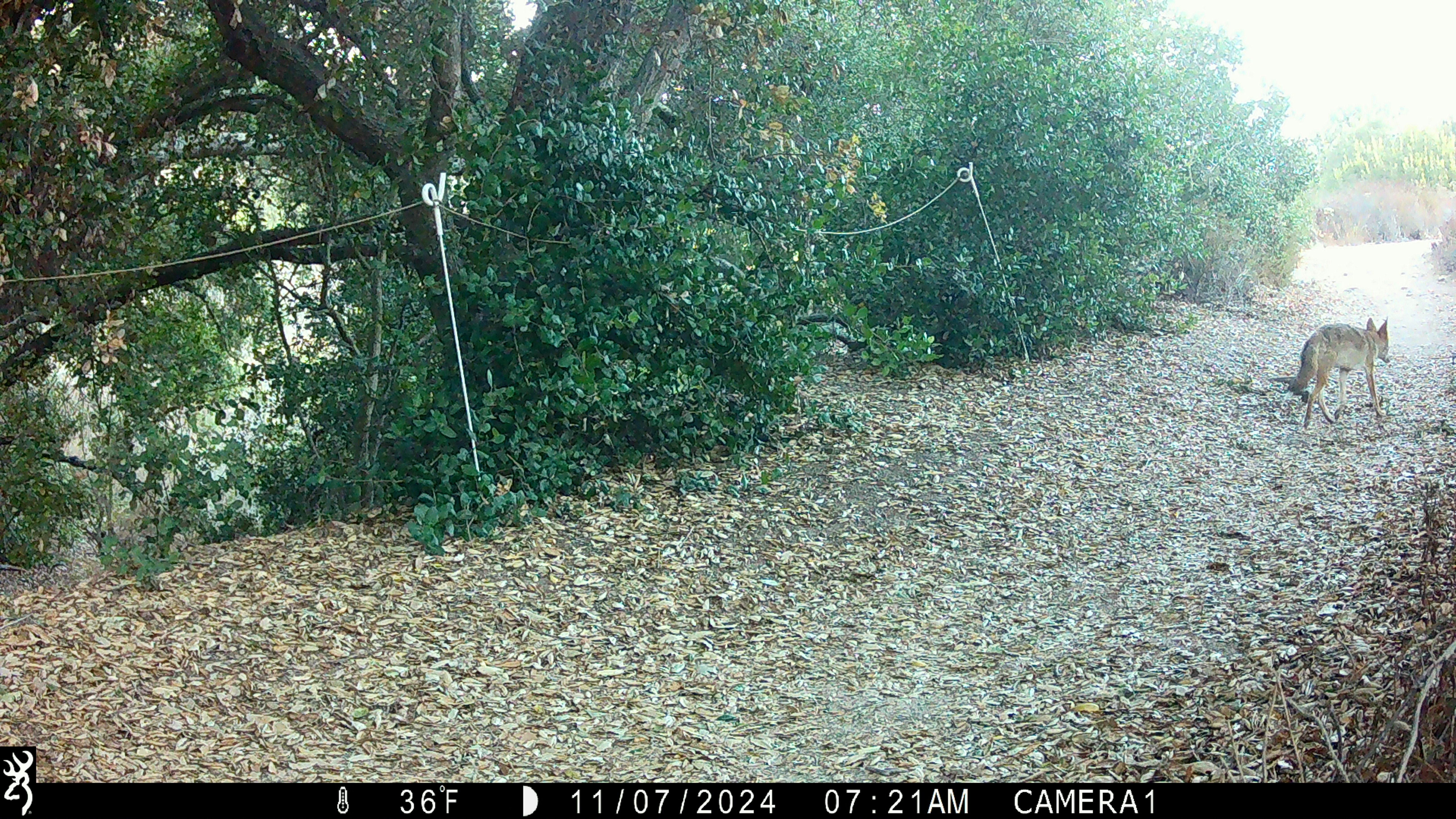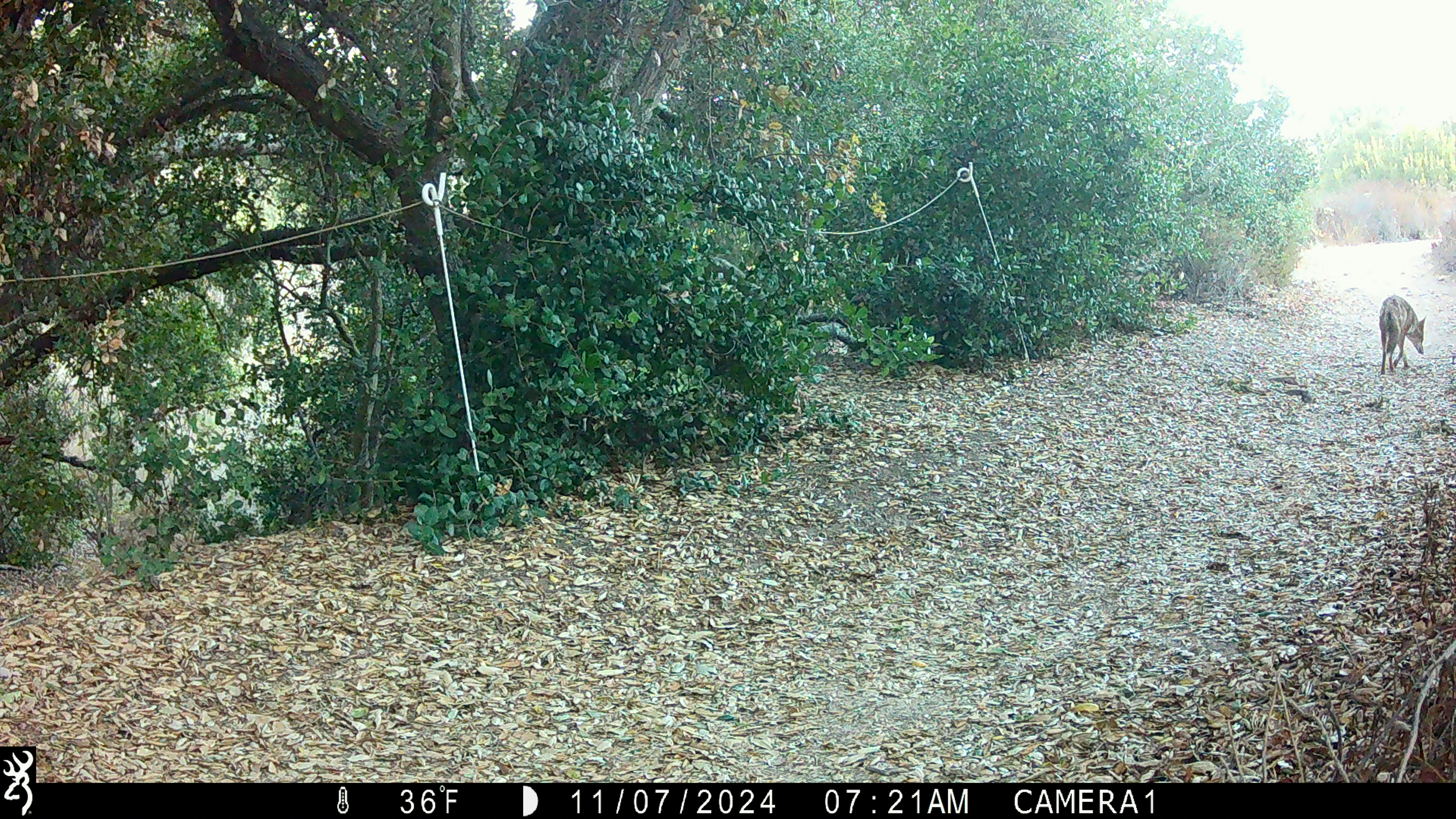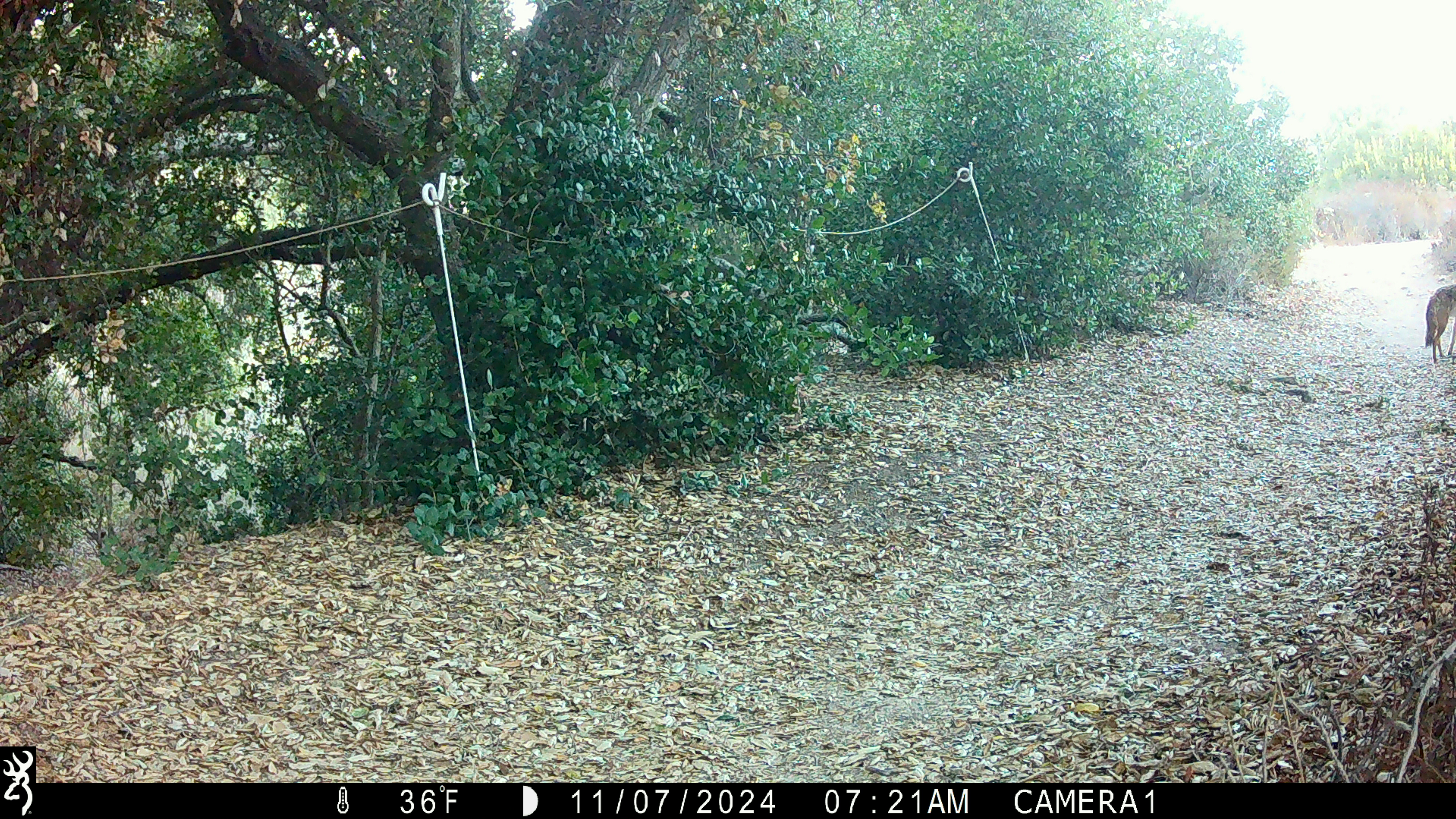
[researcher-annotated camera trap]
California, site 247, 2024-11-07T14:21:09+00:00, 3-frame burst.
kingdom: Animalia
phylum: Chordata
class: Mammalia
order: Carnivora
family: Canidae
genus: Canis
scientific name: Canis latrans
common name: coyote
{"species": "coyote (Canis latrans)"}